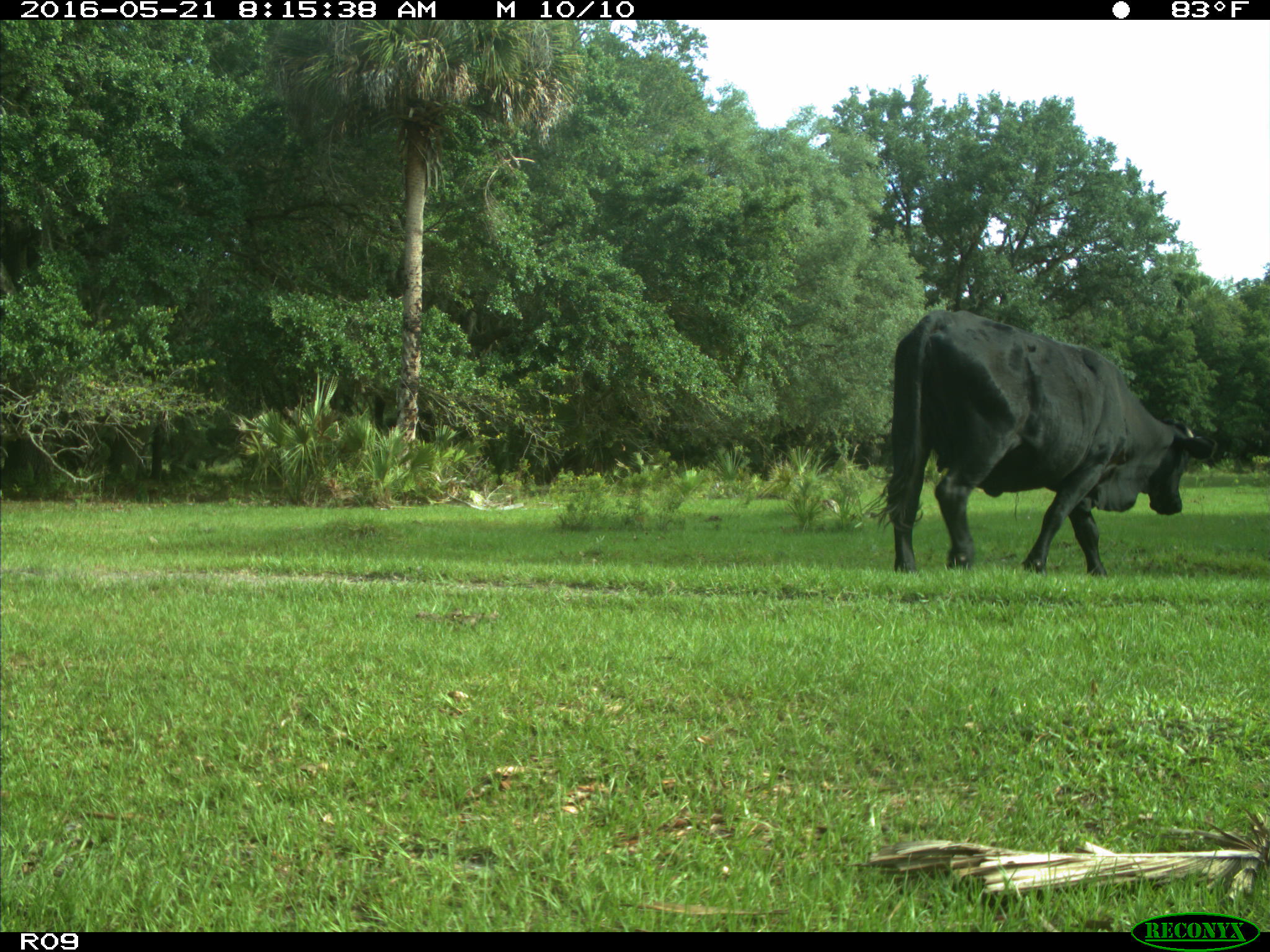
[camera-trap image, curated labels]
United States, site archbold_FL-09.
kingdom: Animalia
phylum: Chordata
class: Mammalia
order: Artiodactyla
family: Bovidae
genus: Bos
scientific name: Bos taurus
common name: domestic cow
Bos taurus (domestic cow).